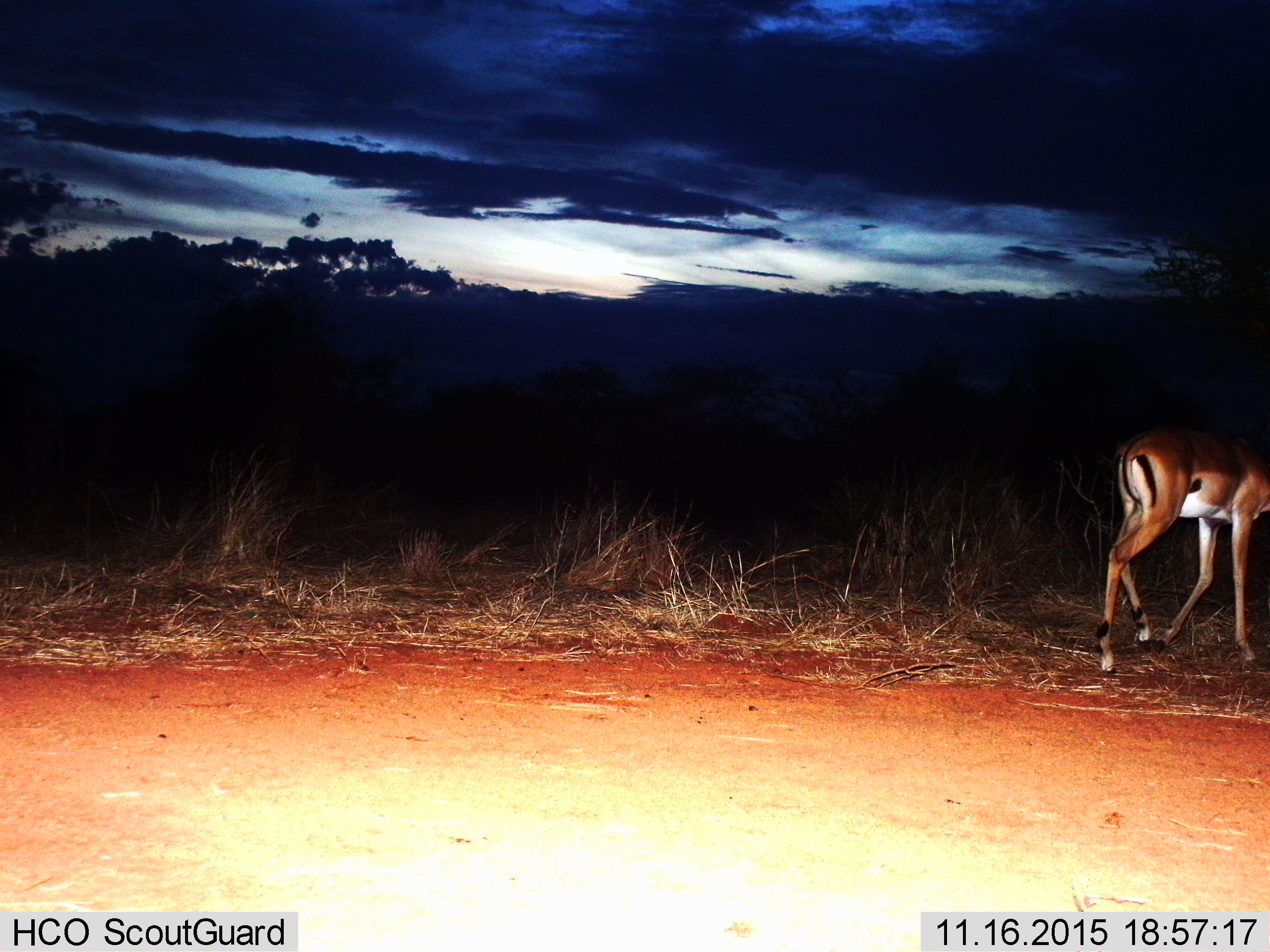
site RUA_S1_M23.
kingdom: Animalia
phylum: Chordata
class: Mammalia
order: Artiodactyla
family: Bovidae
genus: Aepyceros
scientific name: Aepyceros melampus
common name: impala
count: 1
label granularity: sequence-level